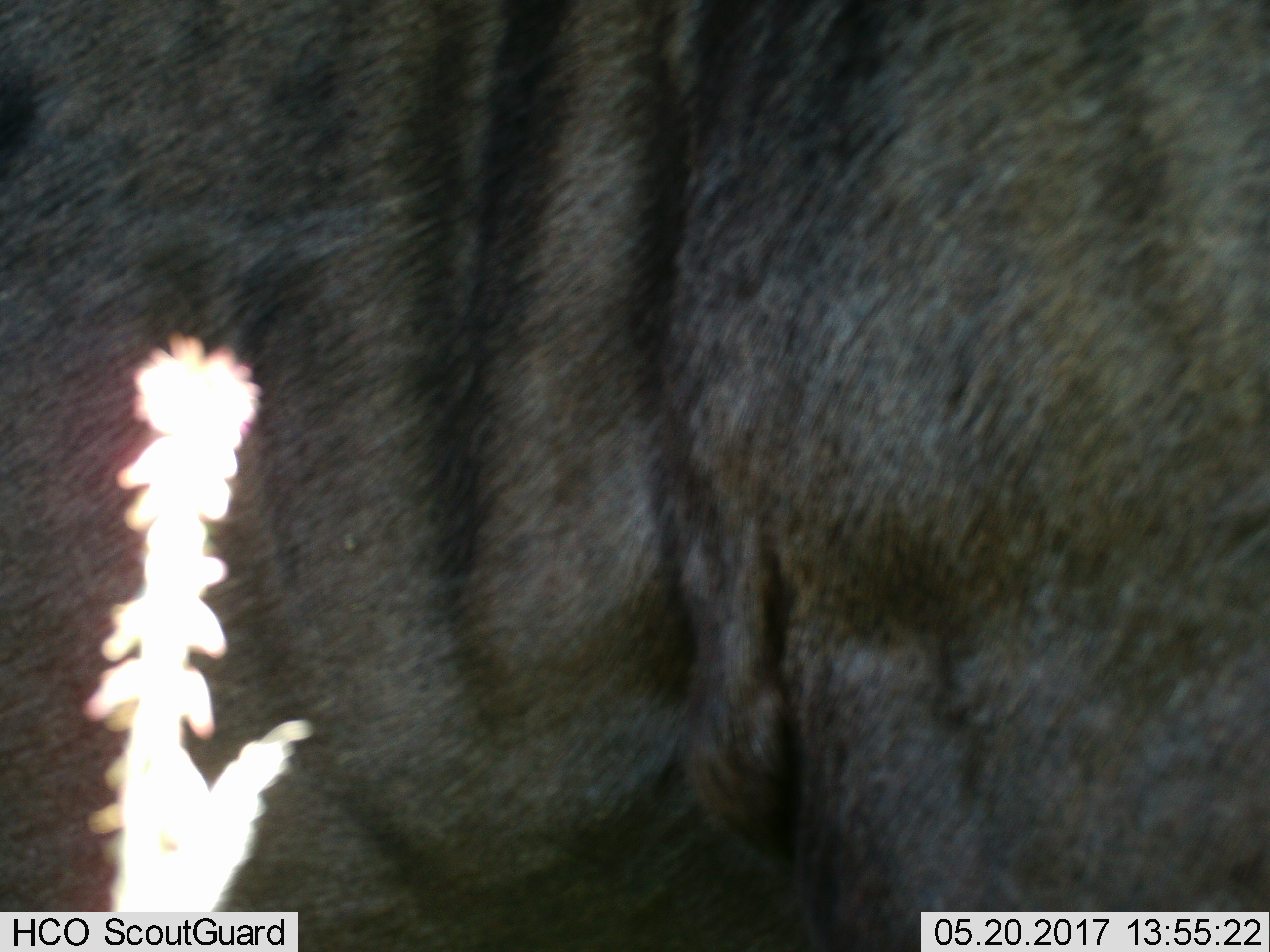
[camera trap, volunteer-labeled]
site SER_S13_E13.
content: unidentified animal